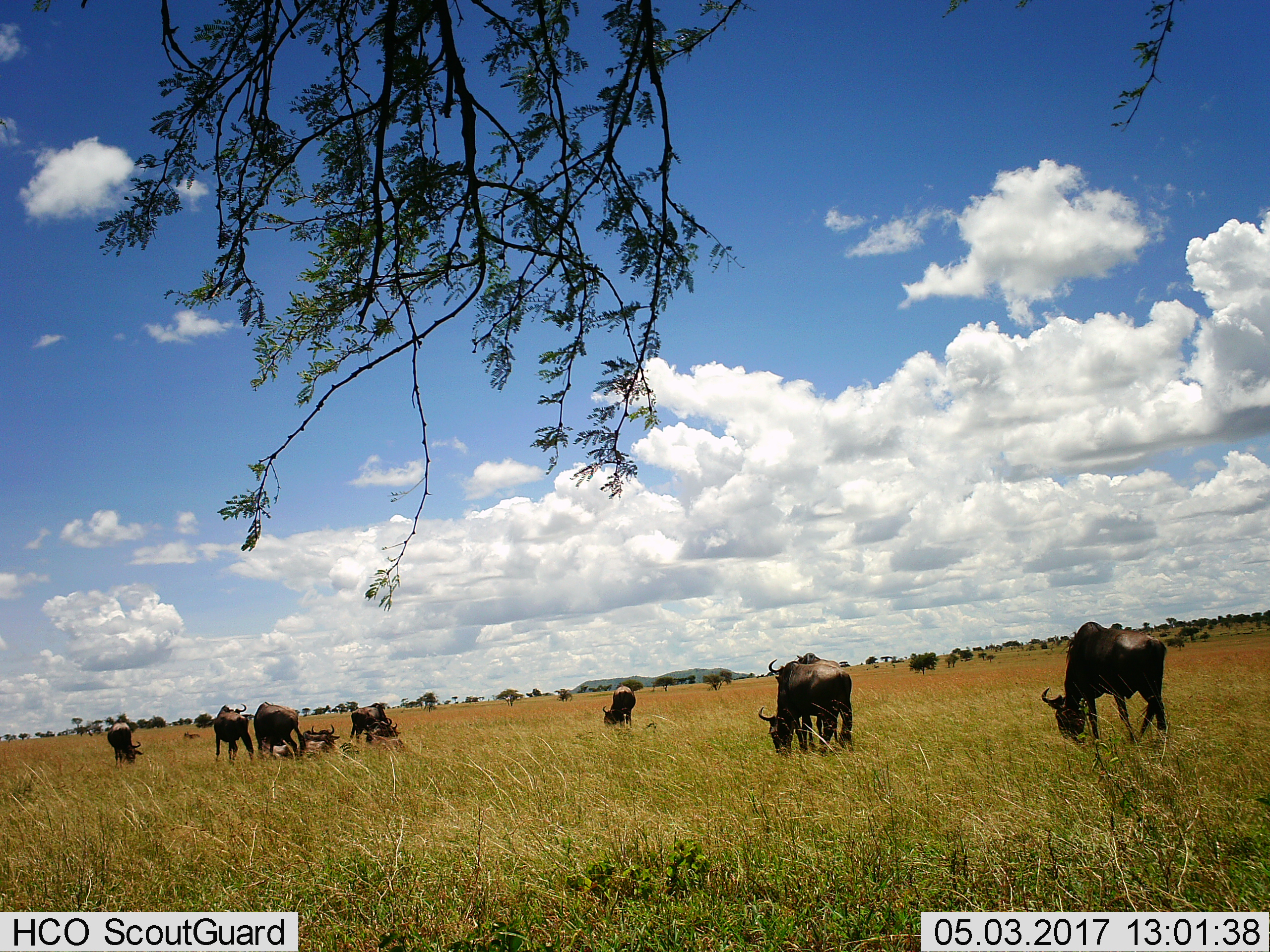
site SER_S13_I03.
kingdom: Animalia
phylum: Chordata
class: Mammalia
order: Artiodactyla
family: Bovidae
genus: Connochaetes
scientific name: Connochaetes taurinus taurinus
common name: blue wildebeest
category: wildebeestblue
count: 10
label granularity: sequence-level